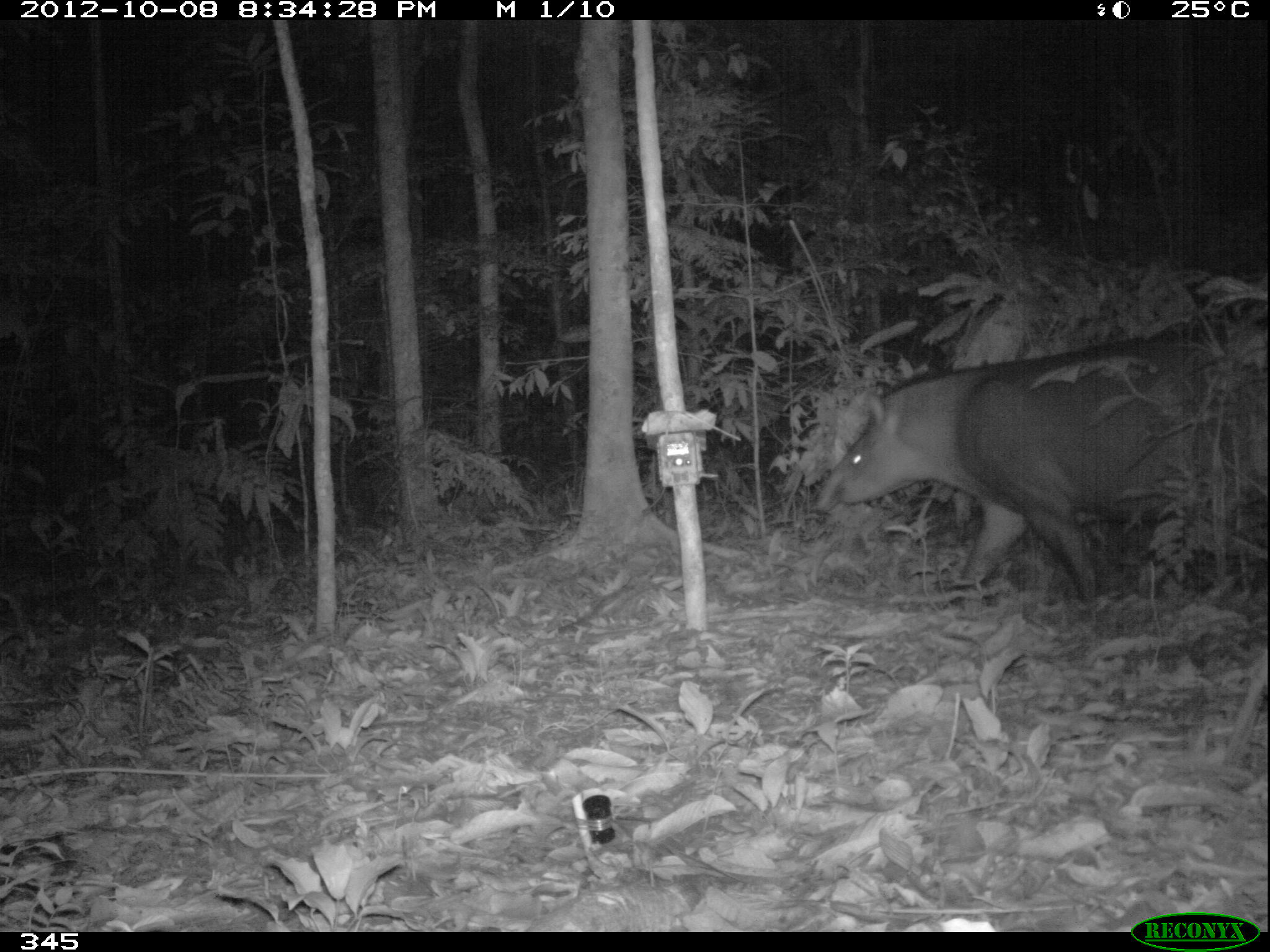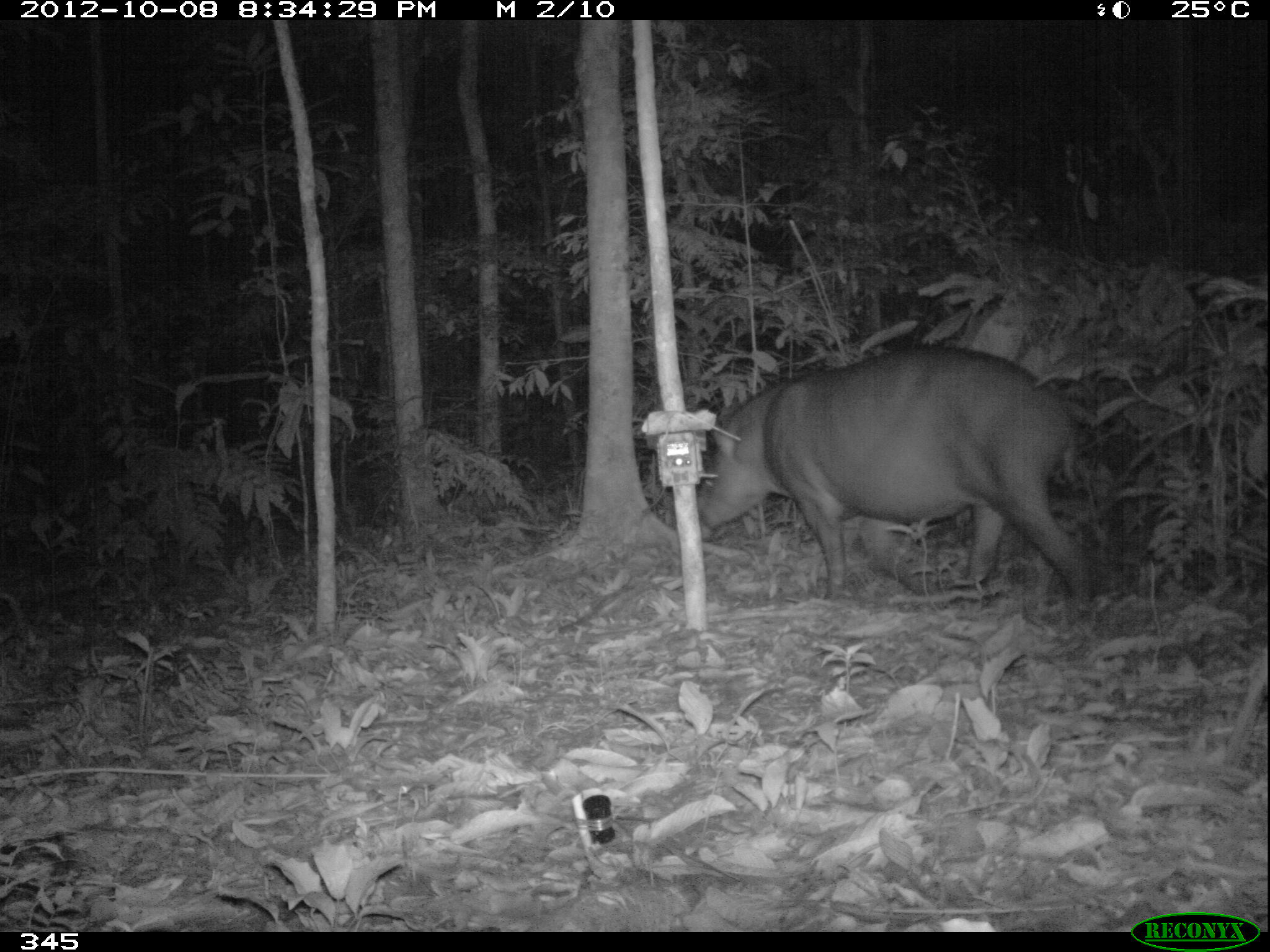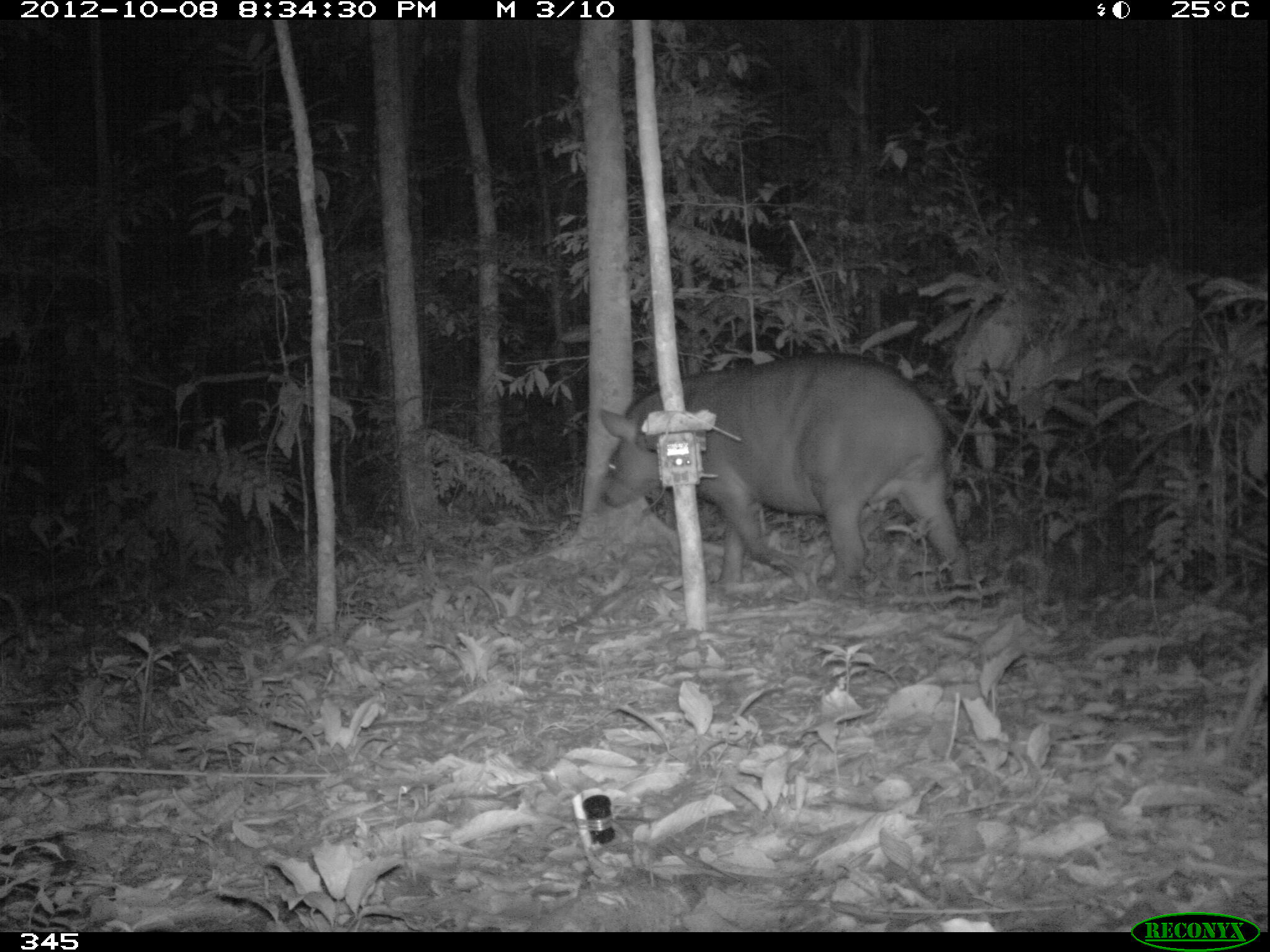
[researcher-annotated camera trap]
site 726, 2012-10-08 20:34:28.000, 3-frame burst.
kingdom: Animalia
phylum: Chordata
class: Mammalia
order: Perissodactyla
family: Tapiridae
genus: Tapirus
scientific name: Tapirus terrestris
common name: south american tapir